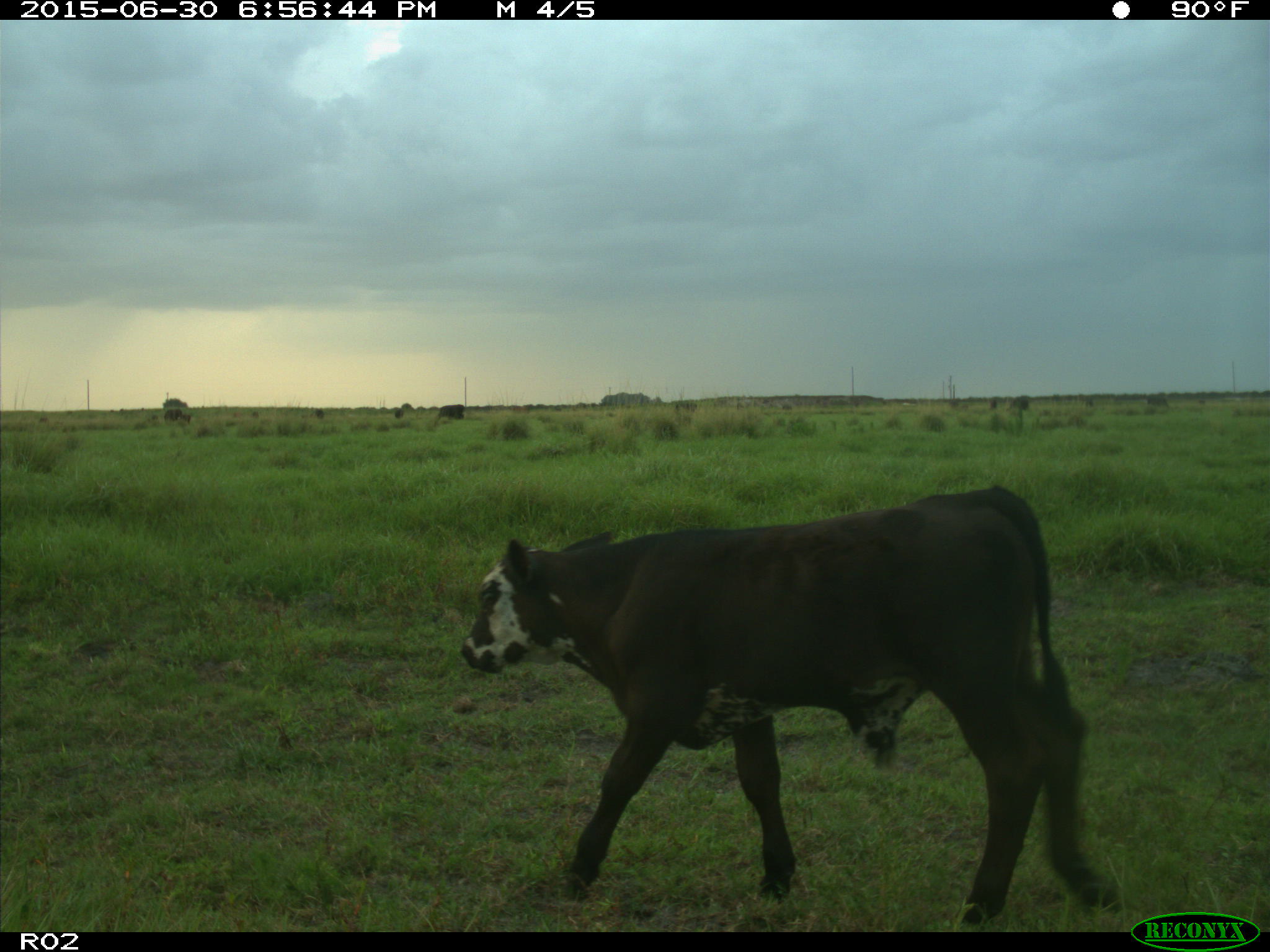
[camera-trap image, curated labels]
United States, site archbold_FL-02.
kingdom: Animalia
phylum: Chordata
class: Mammalia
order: Artiodactyla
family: Bovidae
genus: Bos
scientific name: Bos taurus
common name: domestic cow